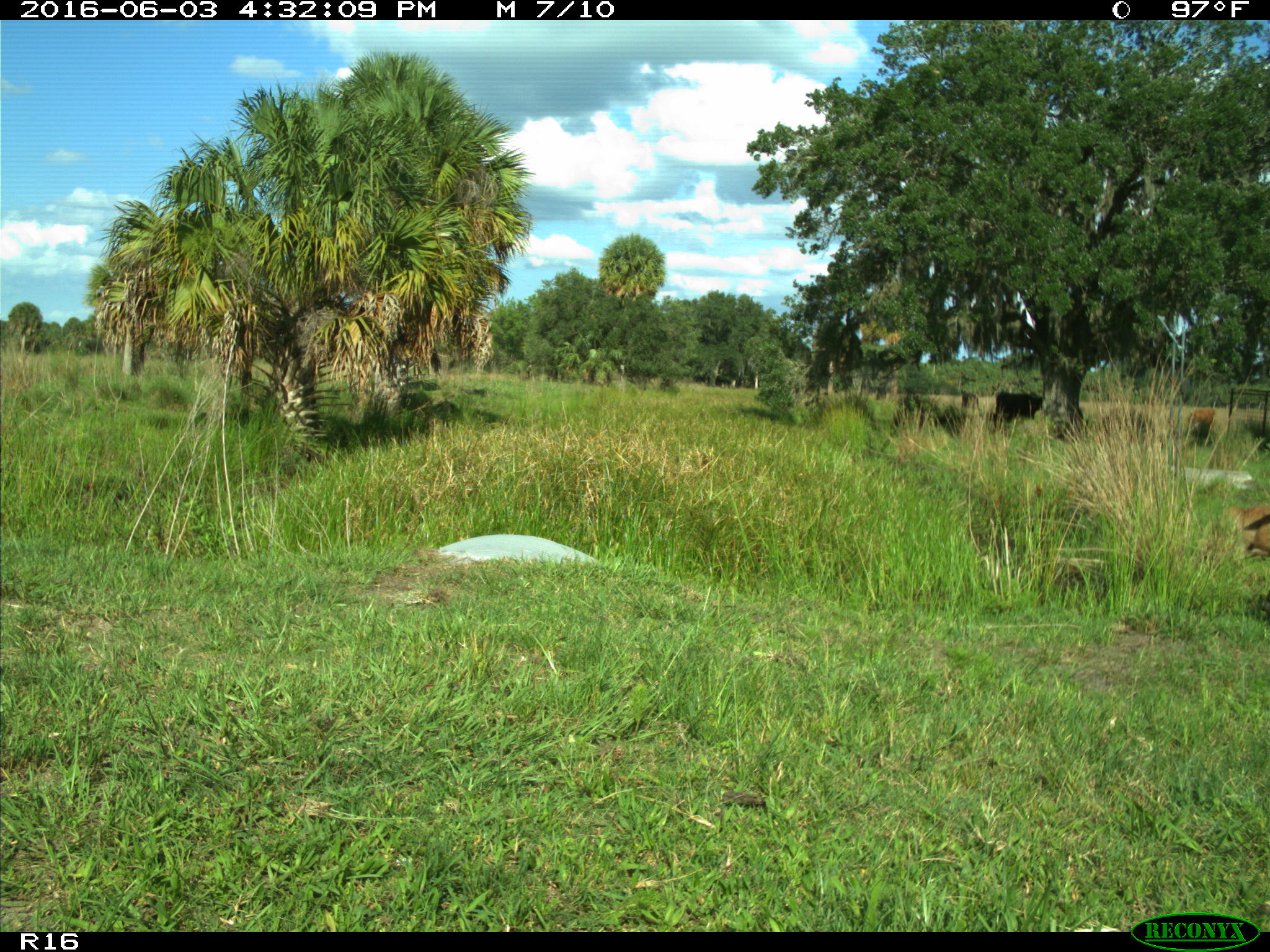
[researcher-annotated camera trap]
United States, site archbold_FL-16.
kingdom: Animalia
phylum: Chordata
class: Mammalia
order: Artiodactyla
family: Bovidae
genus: Bos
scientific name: Bos taurus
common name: domestic cow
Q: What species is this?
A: Bos taurus (domestic cow).